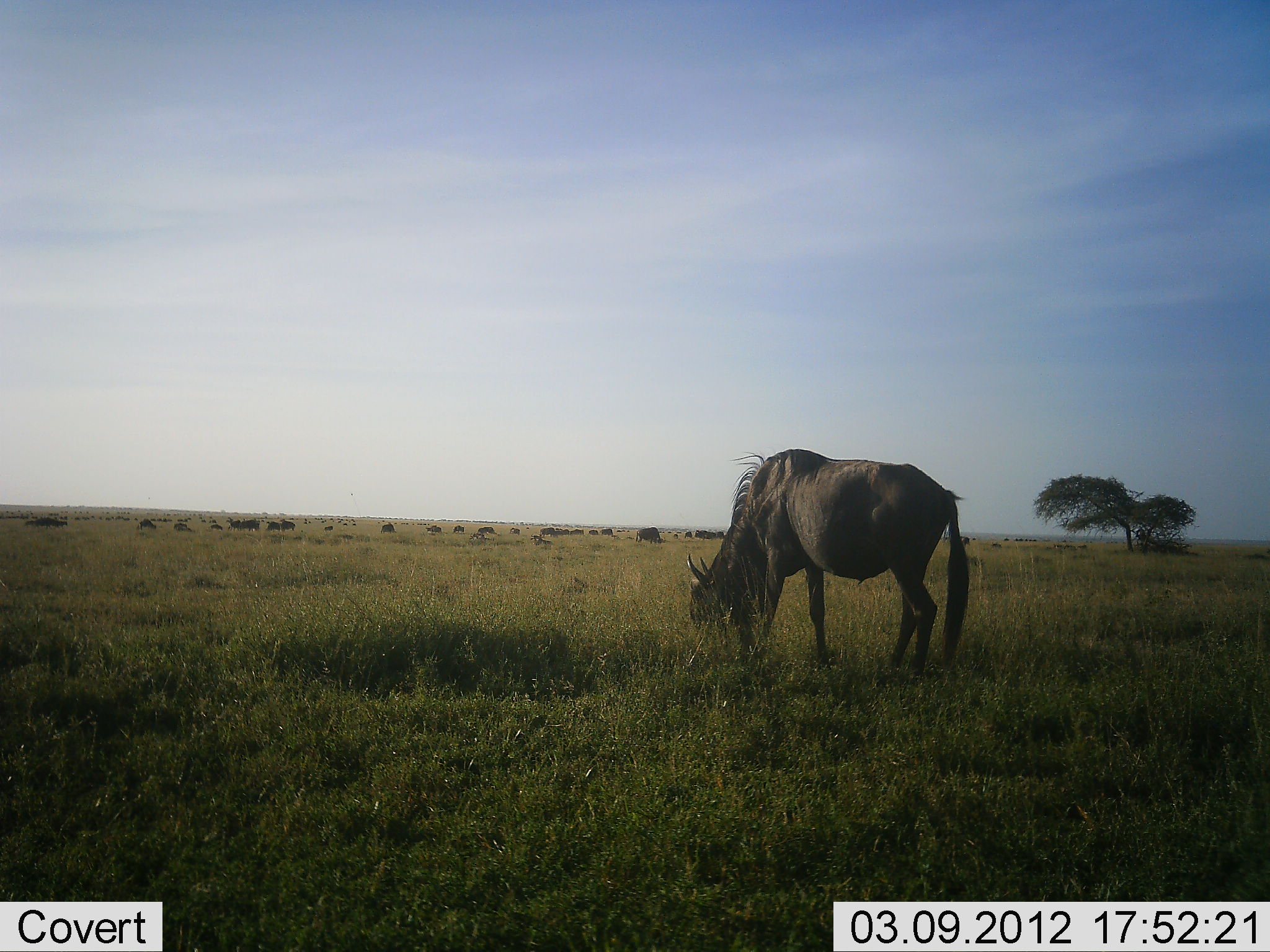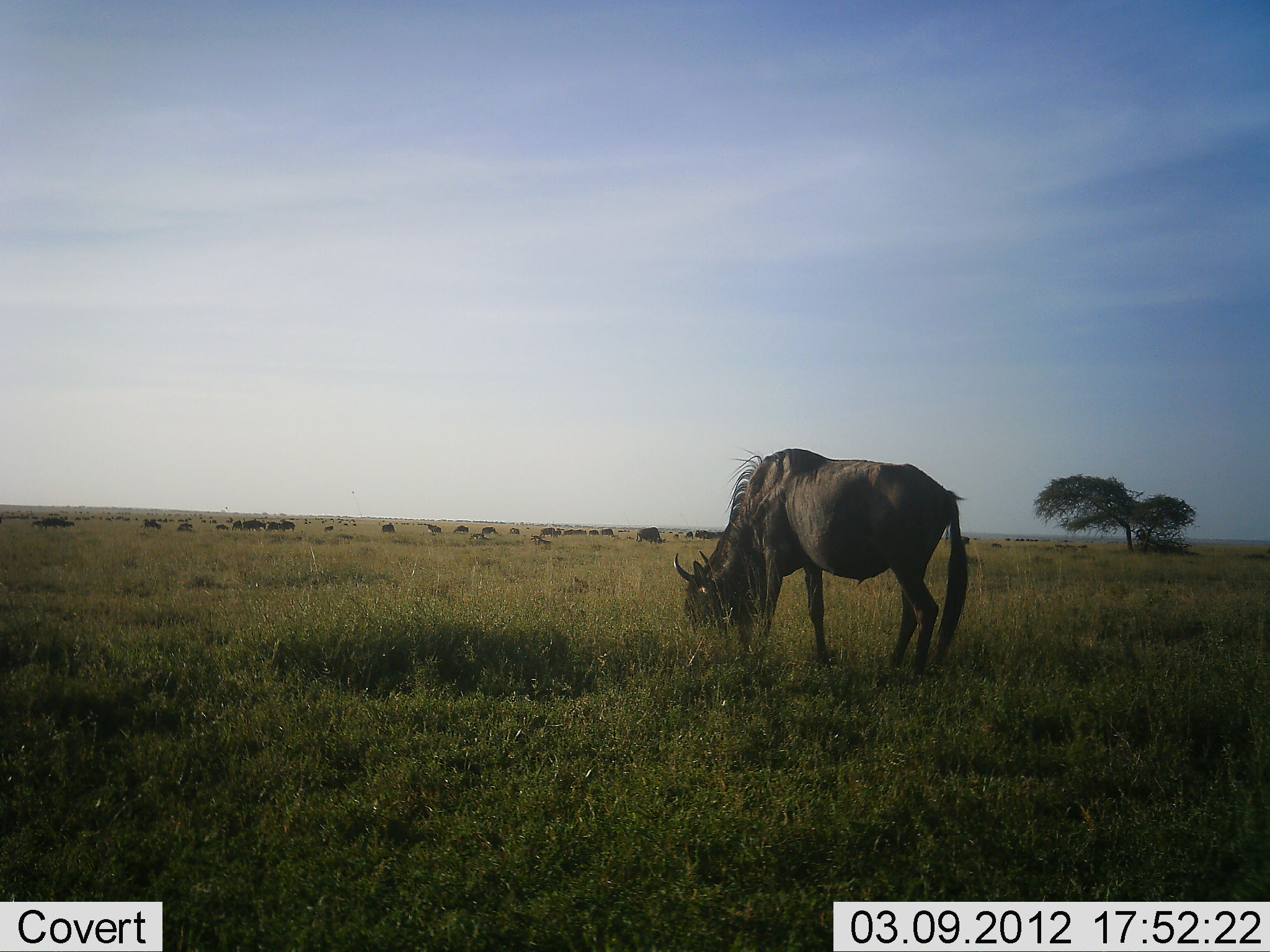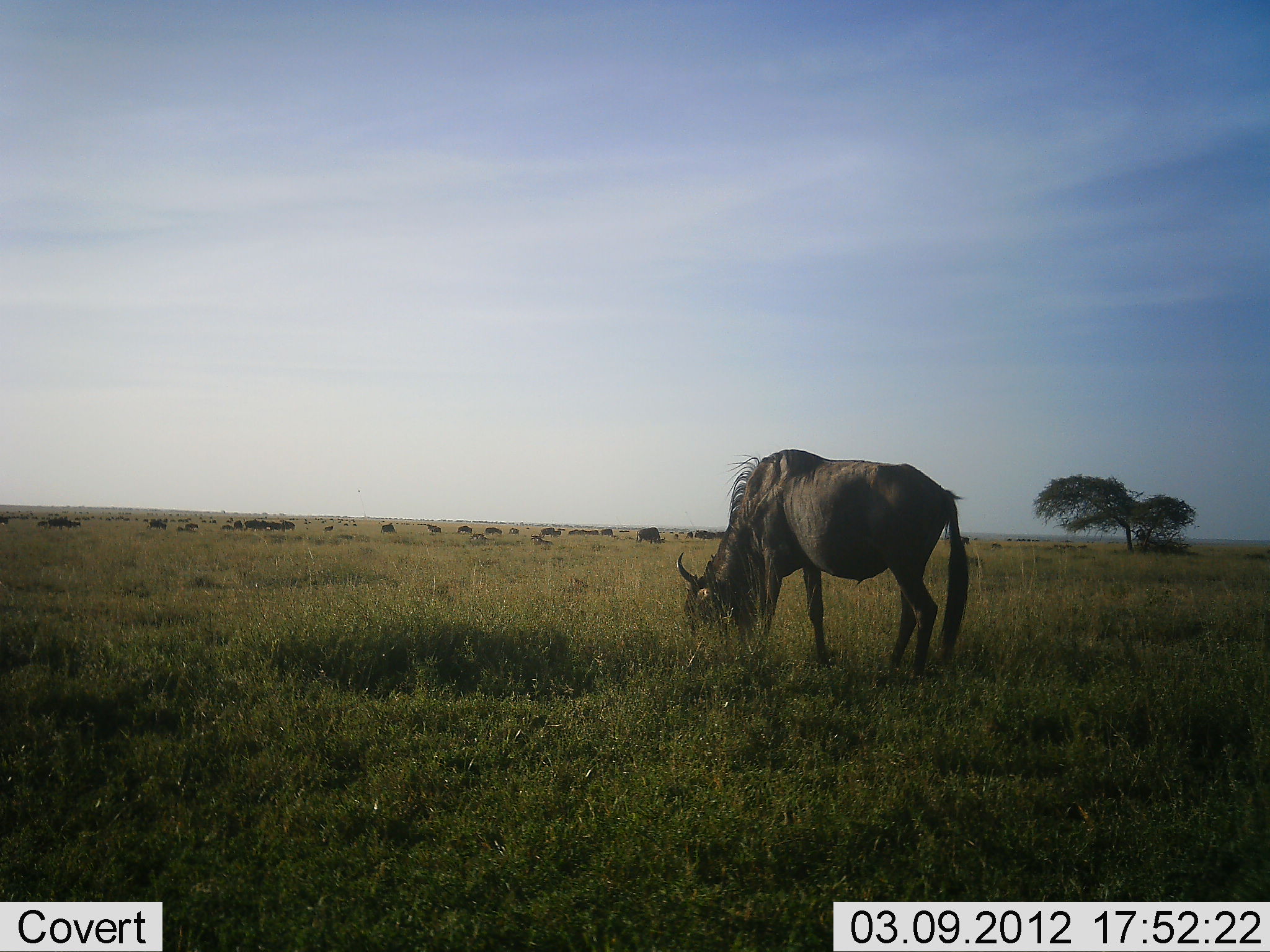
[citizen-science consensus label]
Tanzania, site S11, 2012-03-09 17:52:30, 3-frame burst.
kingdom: Animalia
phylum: Chordata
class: Mammalia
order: Artiodactyla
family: Bovidae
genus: Connochaetes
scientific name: Connochaetes taurinus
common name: blue wildebeest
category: wildebeest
Wildebeest (blue wildebeest) (Connochaetes taurinus), count 11-50. Behavior (volunteer vote fractions): standing 50%, resting 0%, moving 29%, interacting 0%. Young present (vote fraction): 0%. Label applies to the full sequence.